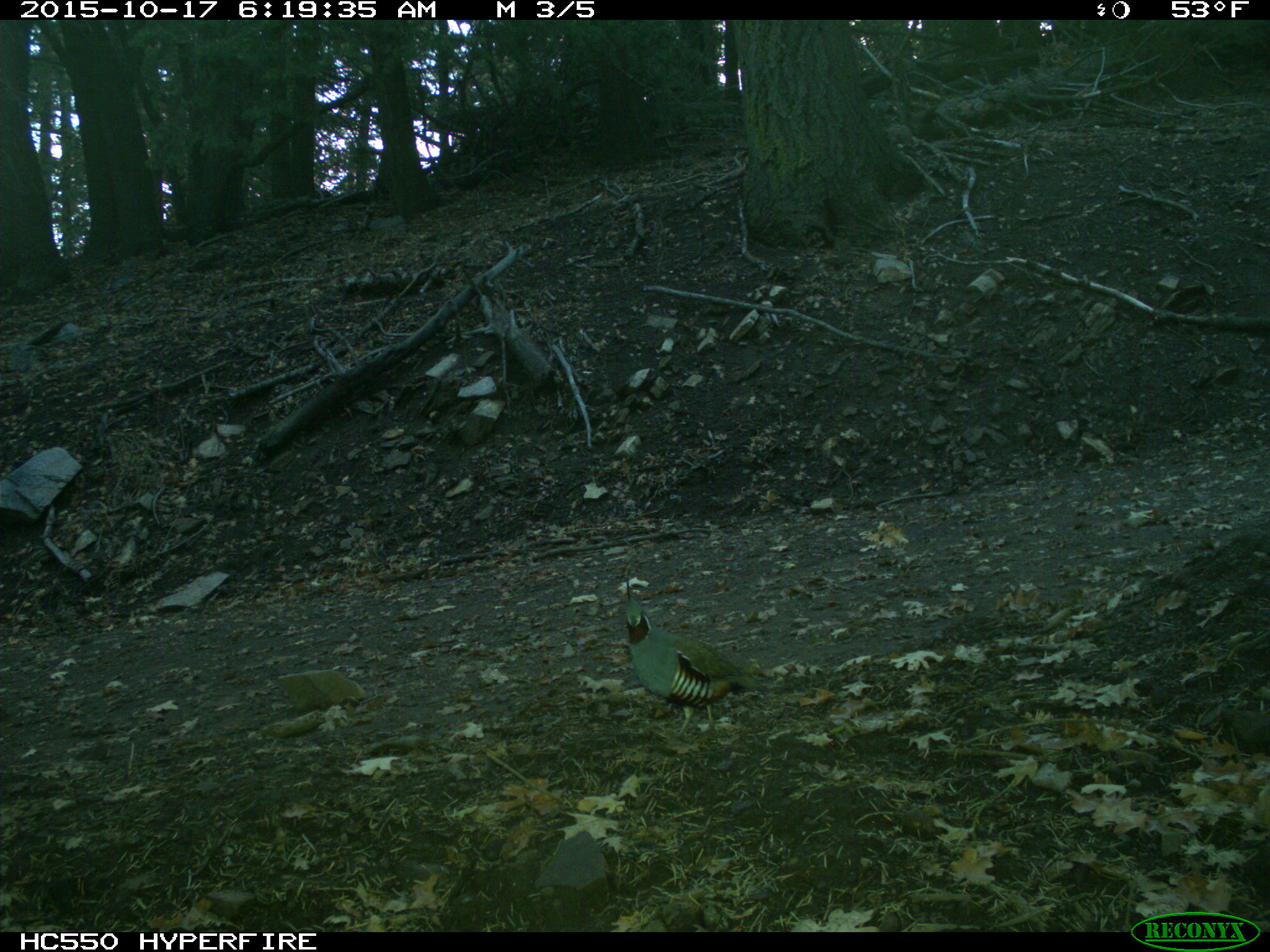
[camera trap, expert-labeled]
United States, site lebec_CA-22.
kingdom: Animalia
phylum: Chordata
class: Aves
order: Galliformes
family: Odontophoridae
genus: Callipepla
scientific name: Callipepla californica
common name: california quail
Callipepla californica (california quail).